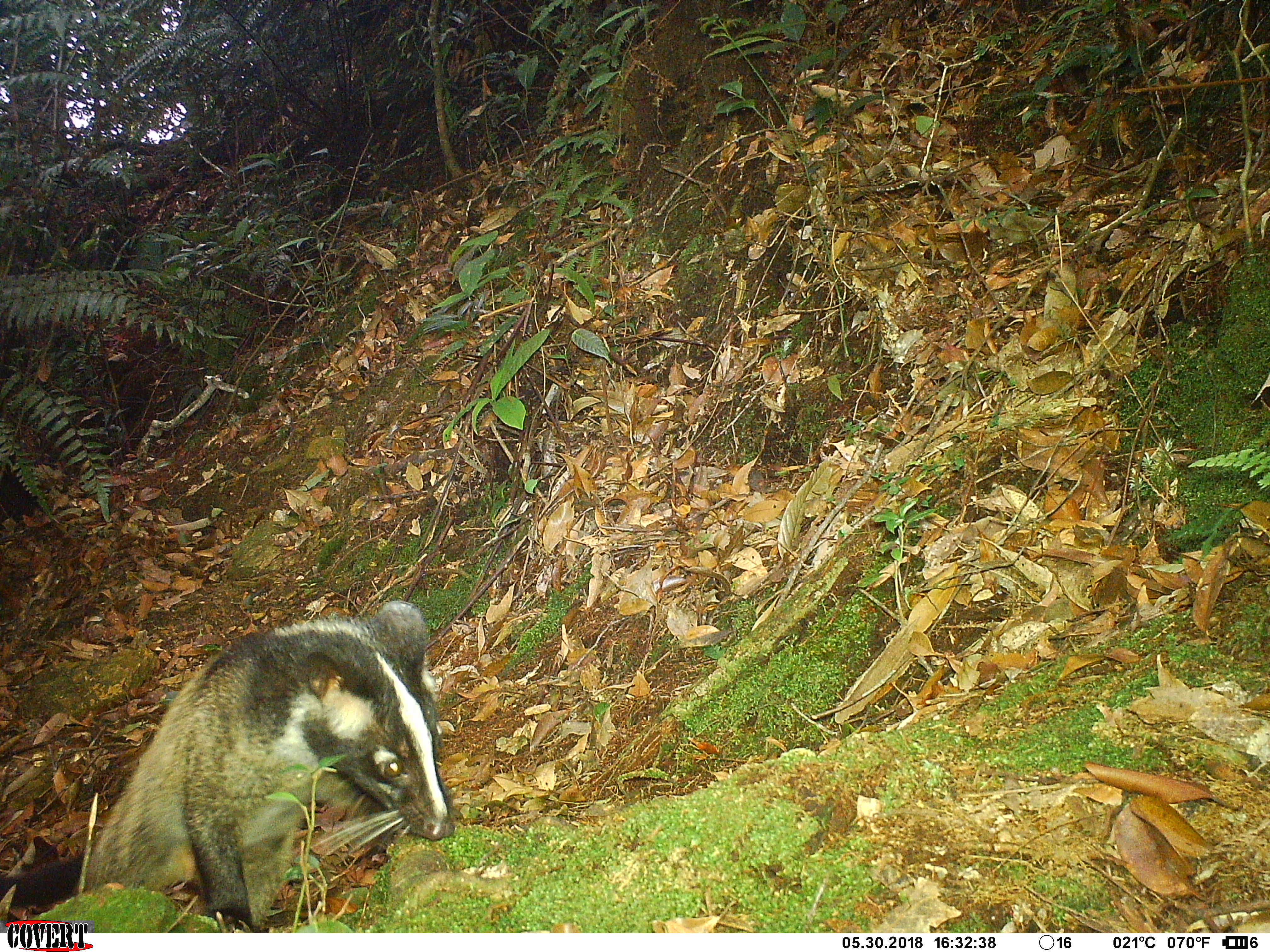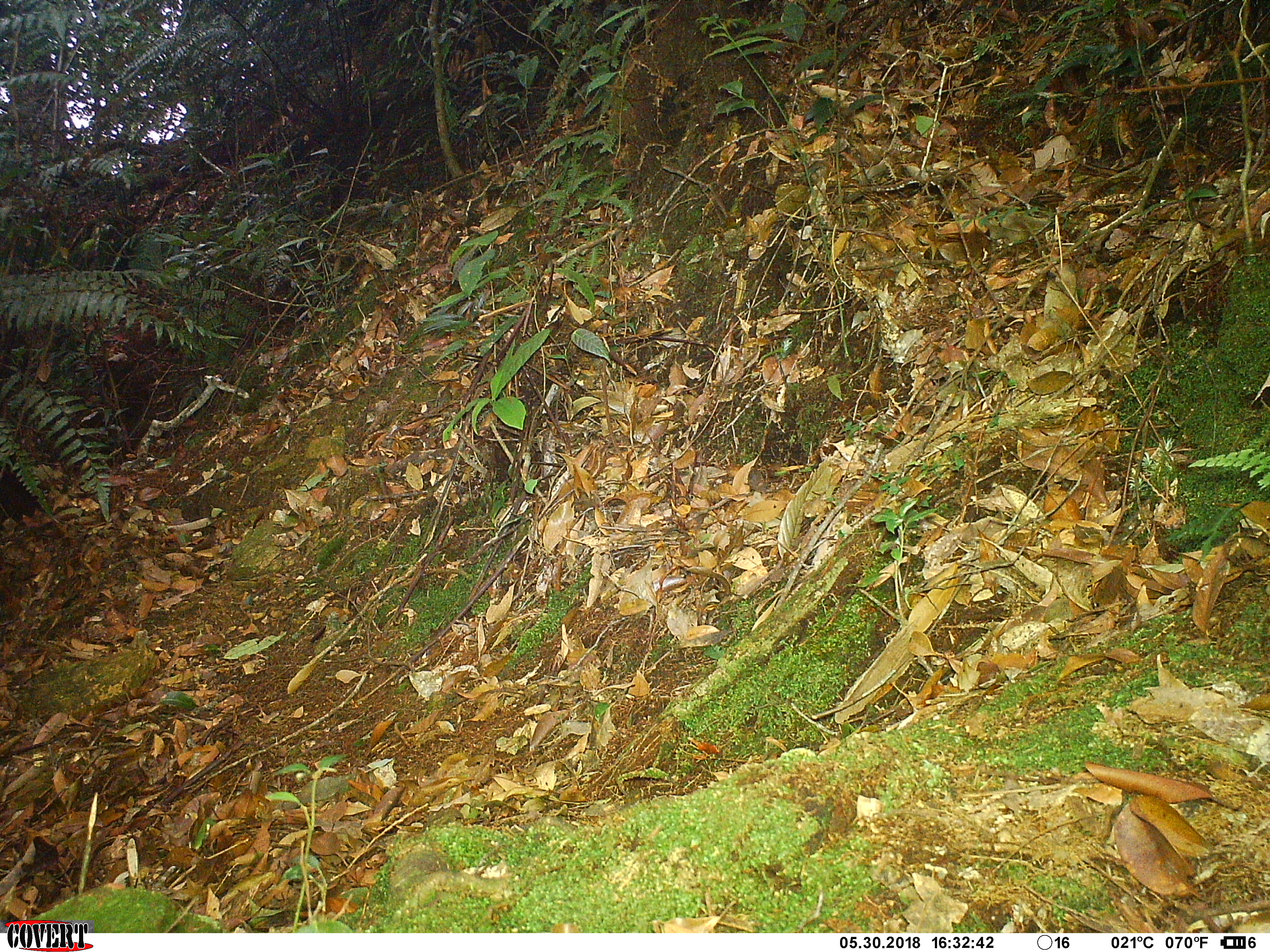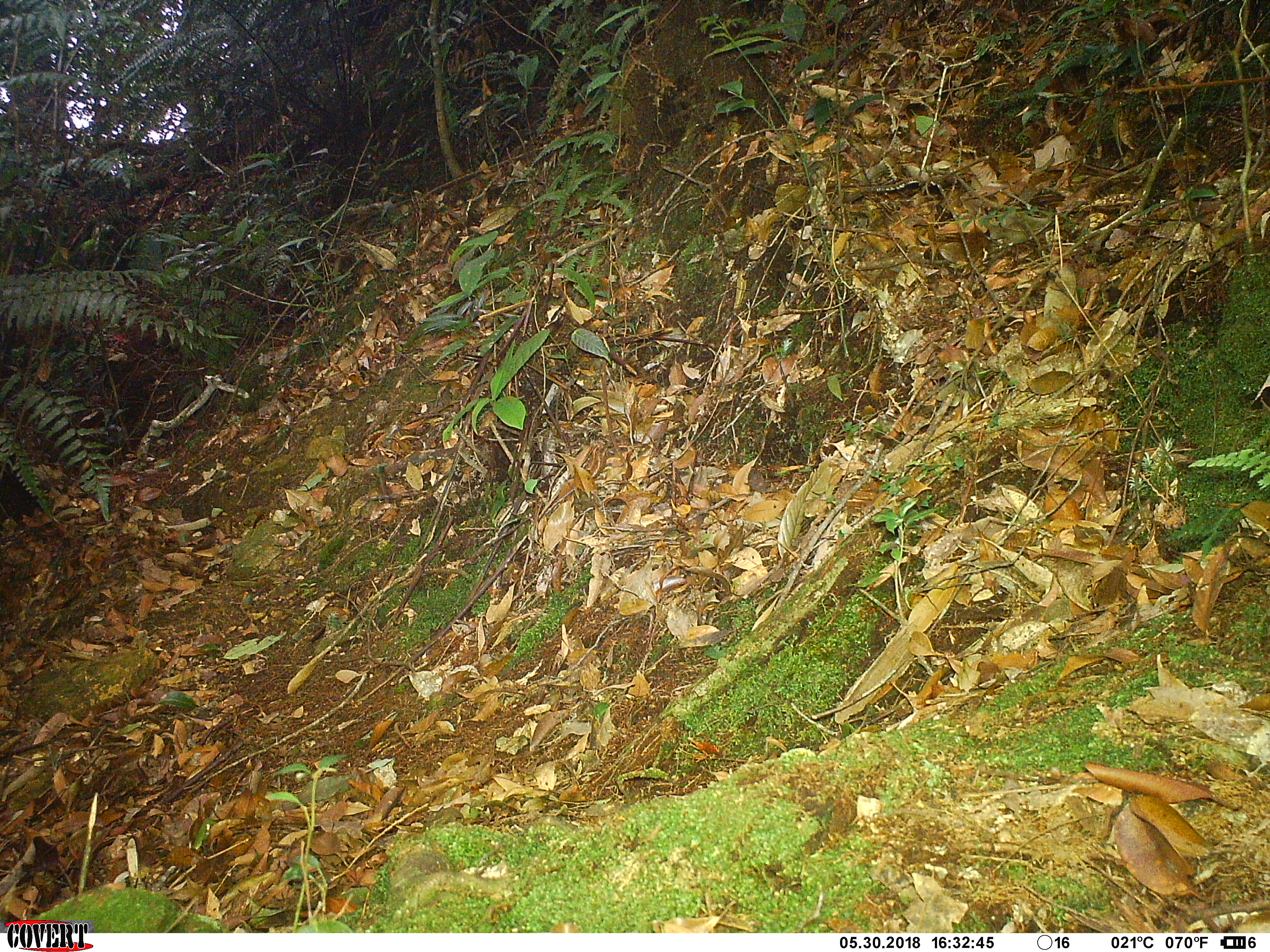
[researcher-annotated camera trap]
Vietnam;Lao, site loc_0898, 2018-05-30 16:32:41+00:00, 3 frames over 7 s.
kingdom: Animalia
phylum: Chordata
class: Mammalia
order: Carnivora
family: Viverridae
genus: Paguma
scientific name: Paguma larvata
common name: masked palm civet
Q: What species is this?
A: Masked palm civet (Paguma larvata).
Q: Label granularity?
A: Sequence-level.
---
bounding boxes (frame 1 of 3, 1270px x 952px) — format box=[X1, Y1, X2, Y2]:
masked palm civet: box=[0, 599, 457, 934]